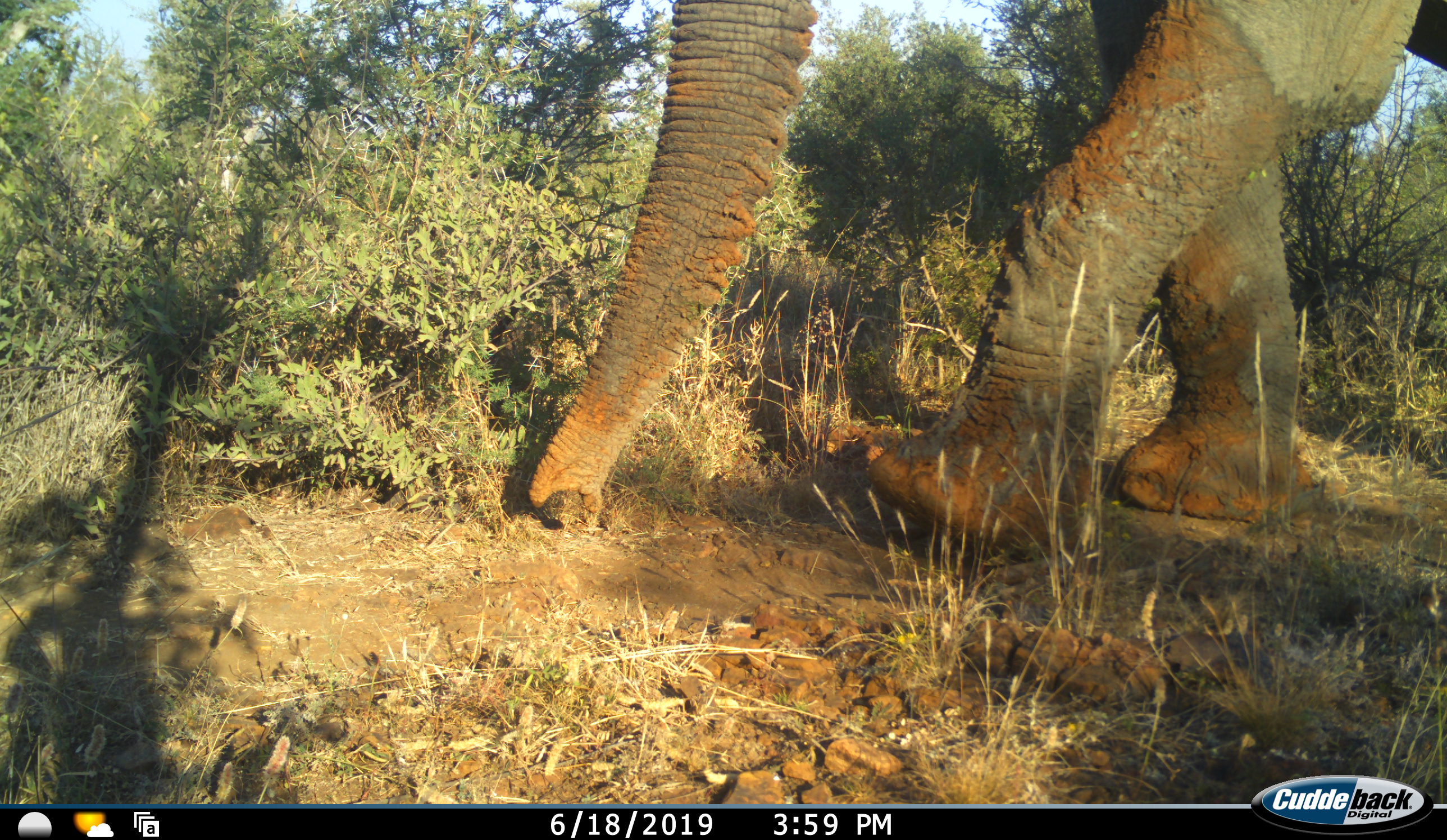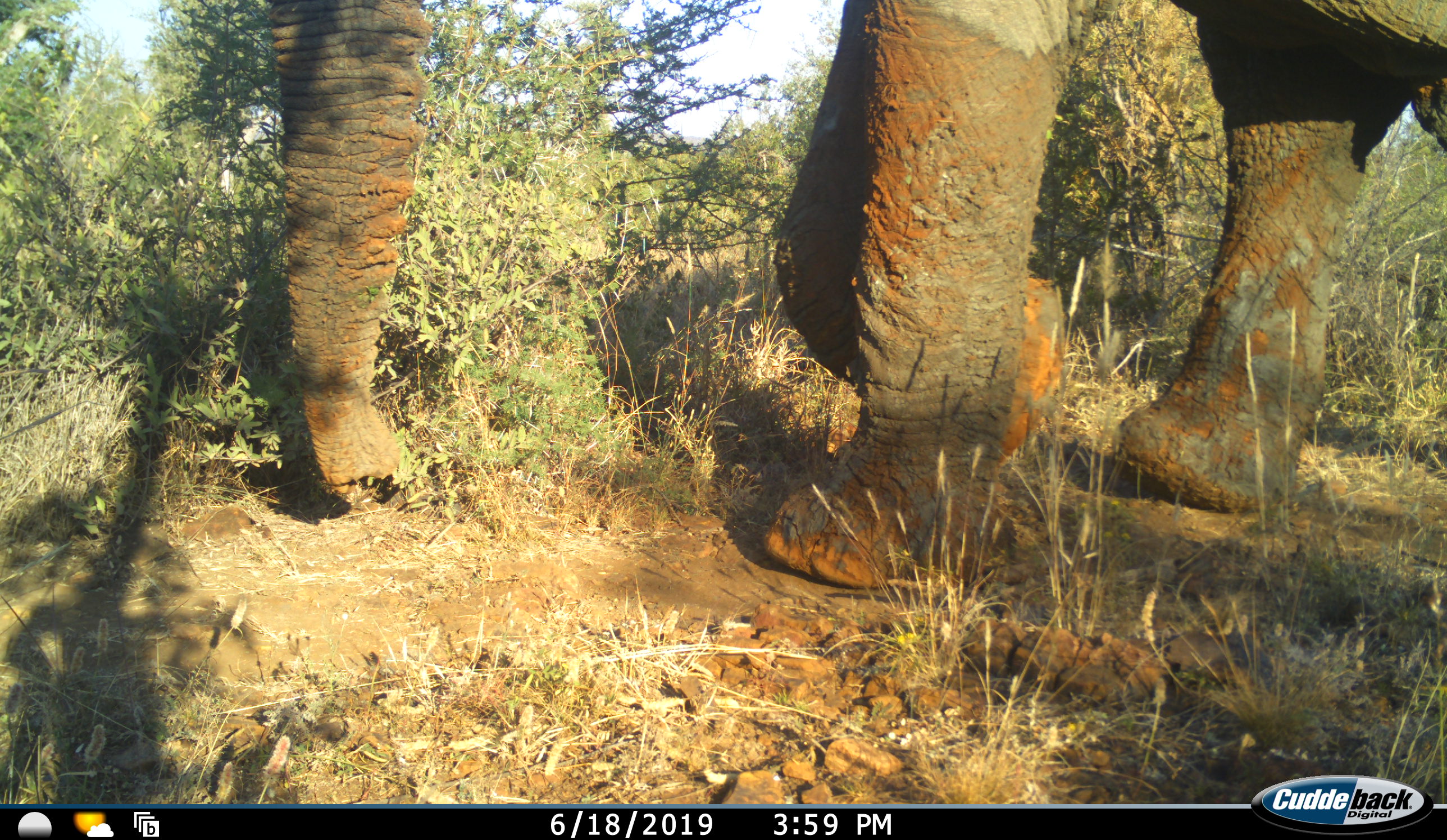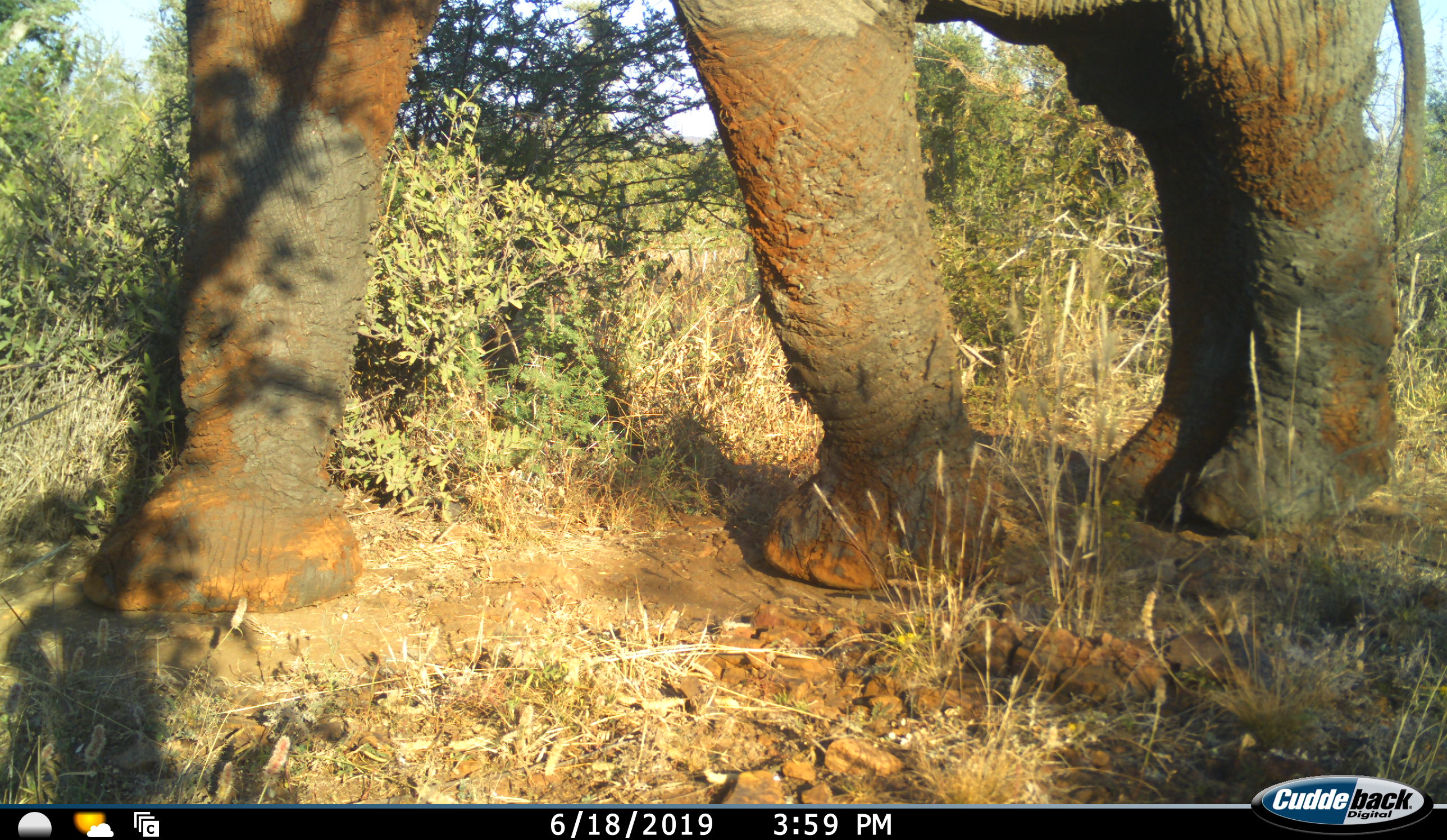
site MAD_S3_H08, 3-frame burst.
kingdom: Animalia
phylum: Chordata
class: Mammalia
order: Proboscidea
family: Elephantidae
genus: Loxodonta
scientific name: Loxodonta africana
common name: african bush elephant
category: elephant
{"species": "elephant (african bush elephant) (Loxodonta africana)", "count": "1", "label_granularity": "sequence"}